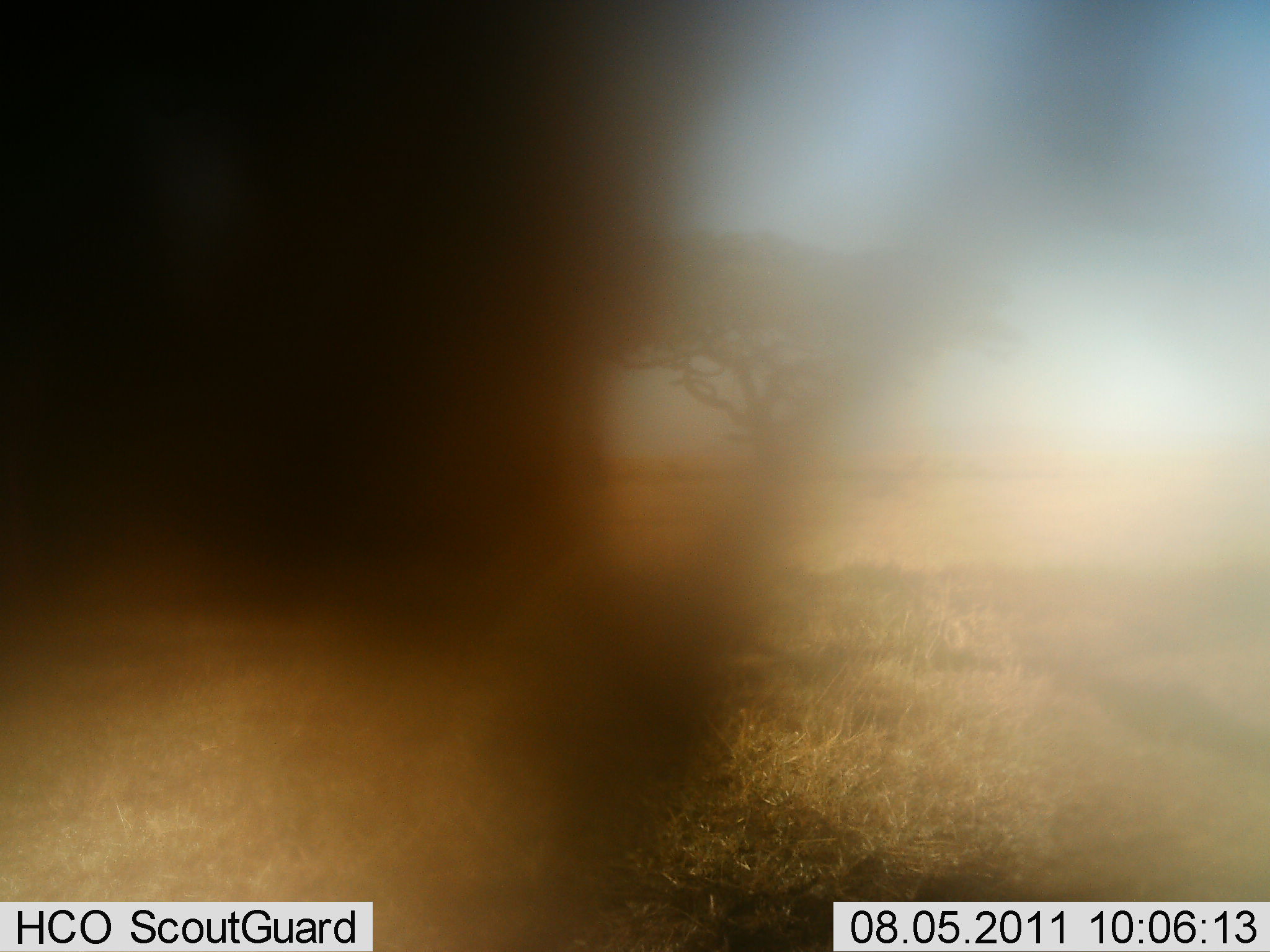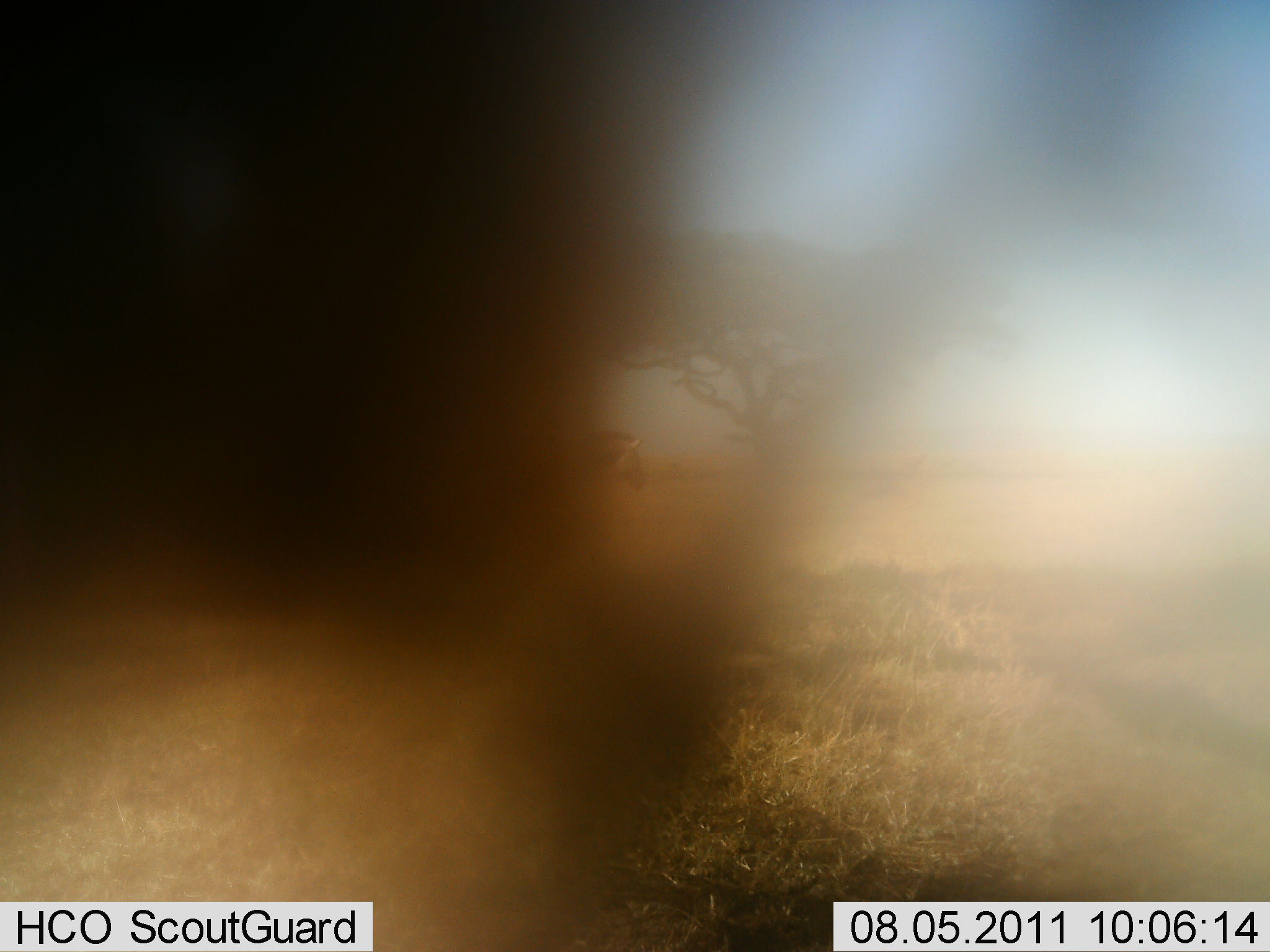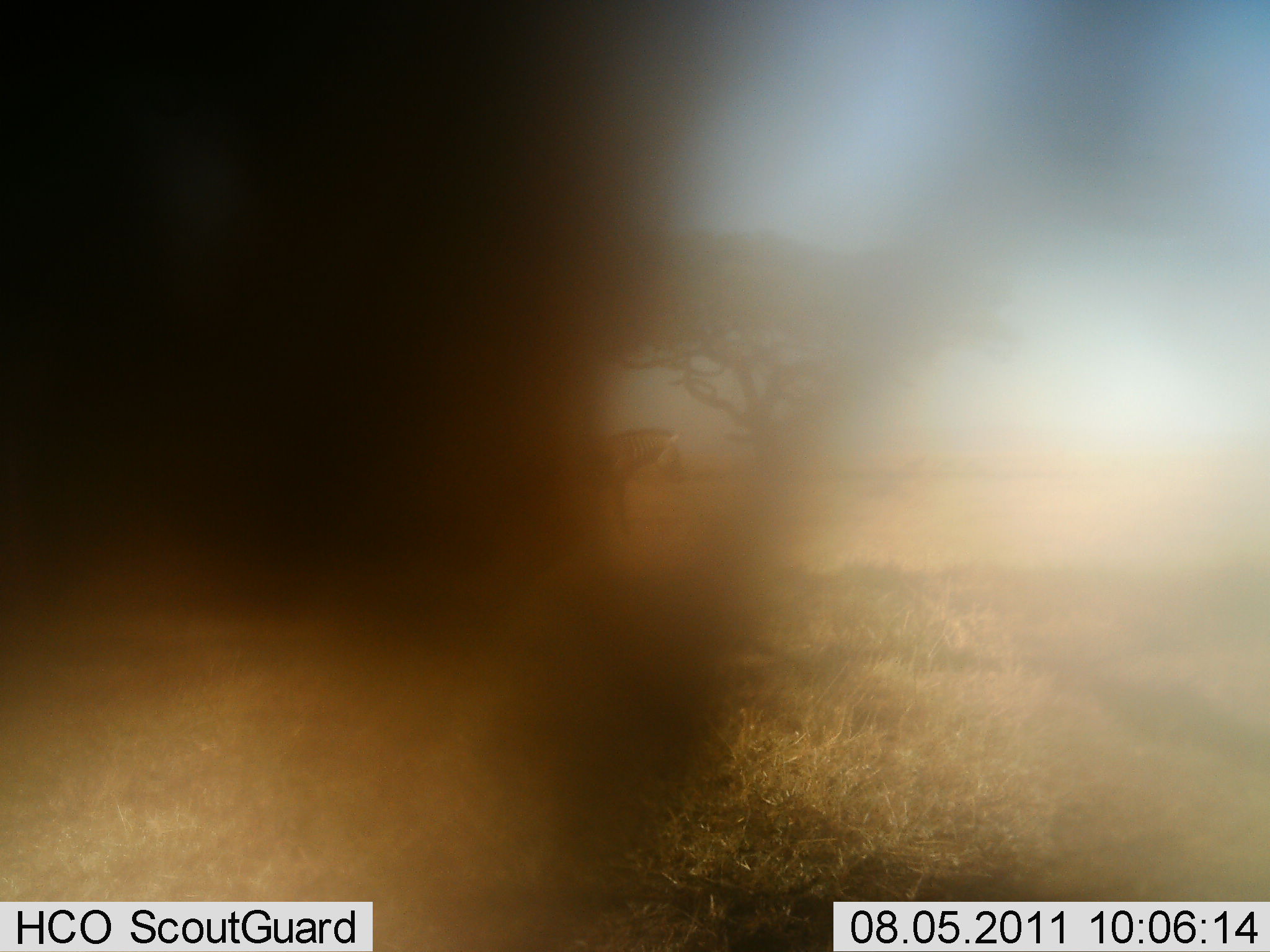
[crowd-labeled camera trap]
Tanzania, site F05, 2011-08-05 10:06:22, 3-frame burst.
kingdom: Animalia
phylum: Chordata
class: Mammalia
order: Perissodactyla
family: Equidae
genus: Equus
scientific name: Equus quagga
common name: plains zebra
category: zebra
Zebra (plains zebra) (Equus quagga), count 1. Behavior (volunteer vote fractions): standing 0%, resting 0%, moving 100%, interacting 0%. Young present (vote fraction): 0%. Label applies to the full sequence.